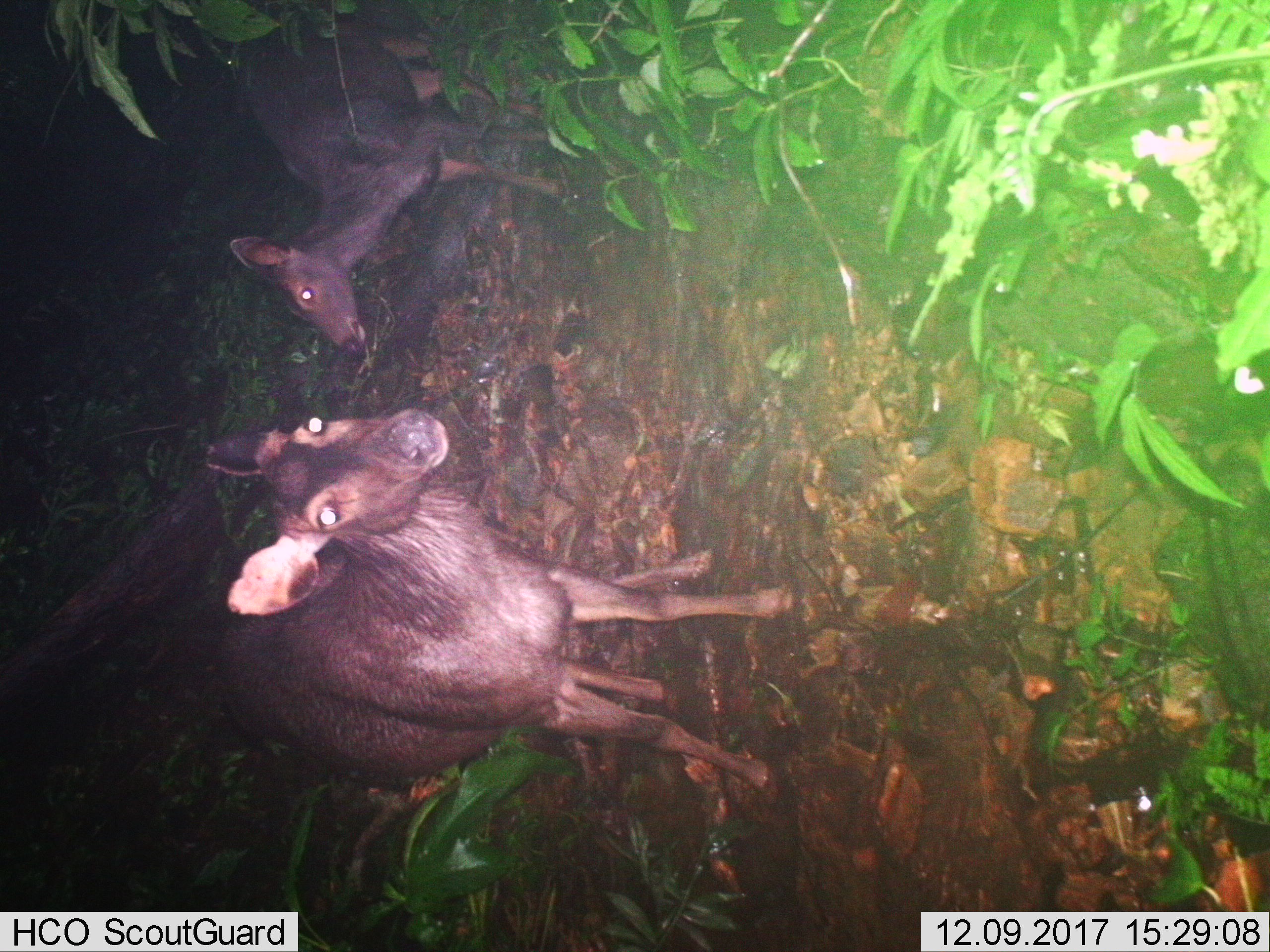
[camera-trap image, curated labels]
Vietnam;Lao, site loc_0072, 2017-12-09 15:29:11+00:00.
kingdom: Animalia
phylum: Chordata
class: Mammalia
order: Artiodactyla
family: Cervidae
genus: Rusa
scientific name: Rusa unicolor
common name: sambar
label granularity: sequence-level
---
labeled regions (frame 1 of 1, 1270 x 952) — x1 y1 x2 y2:
sambar: 203 405 795 803; 229 11 574 355